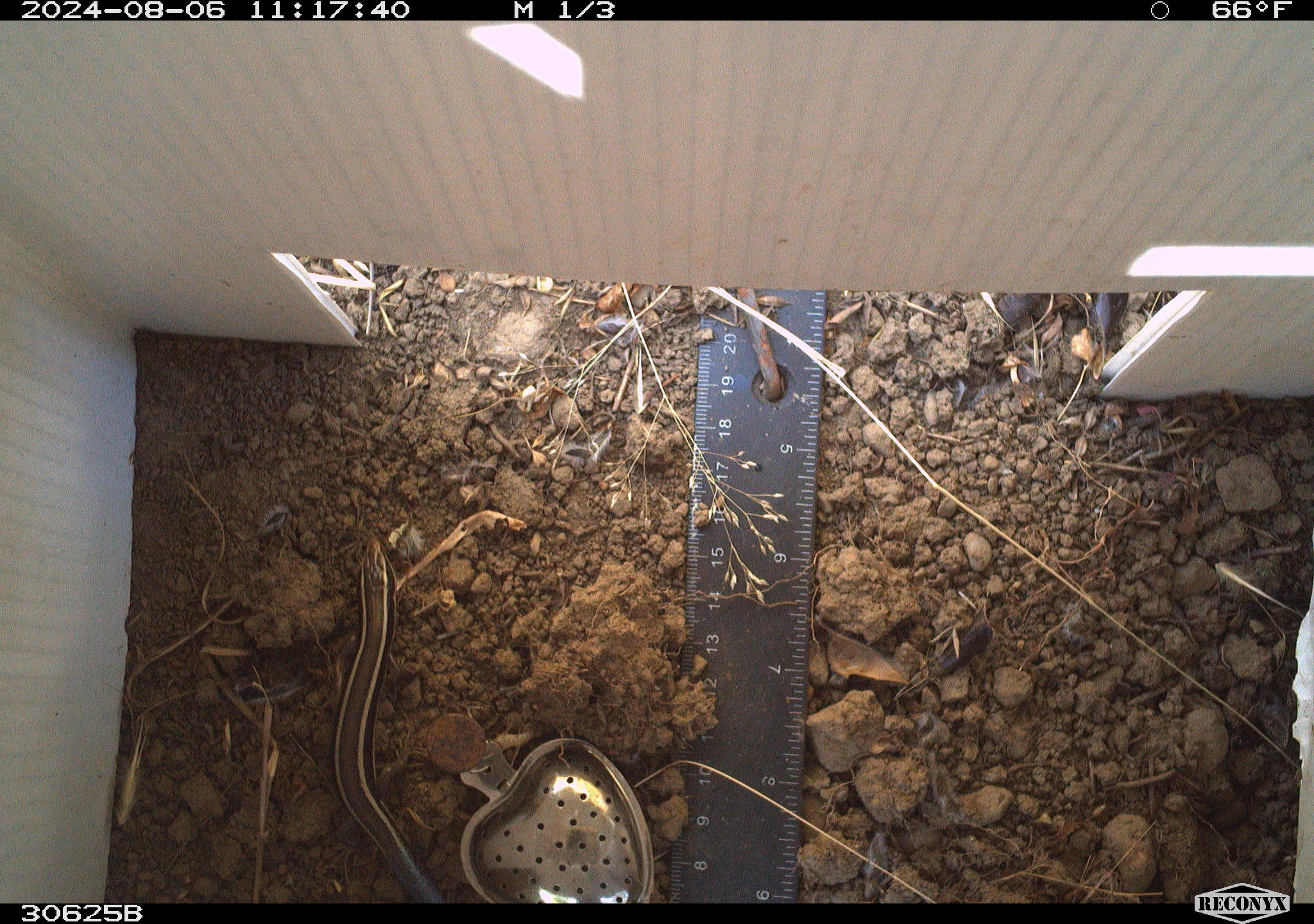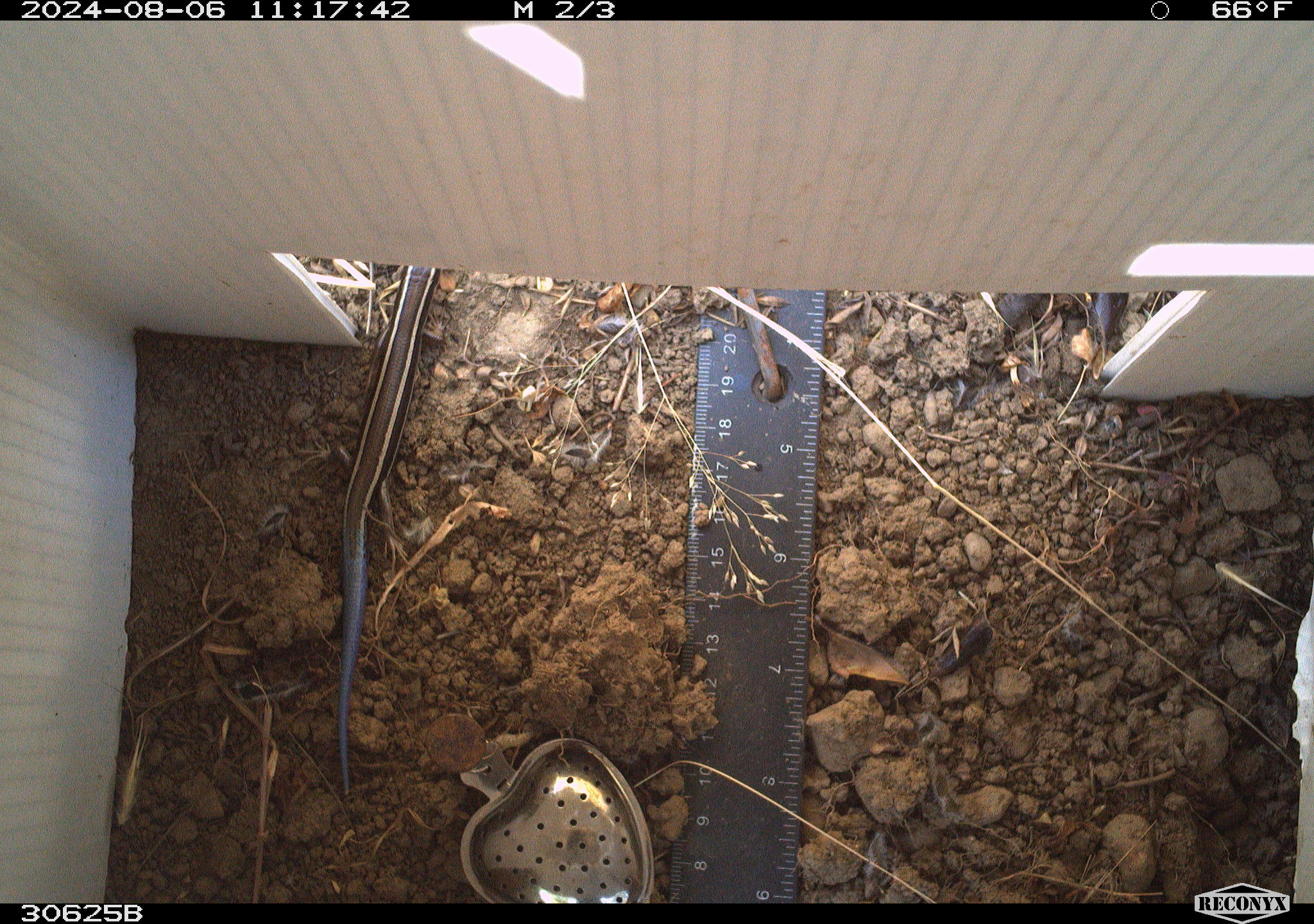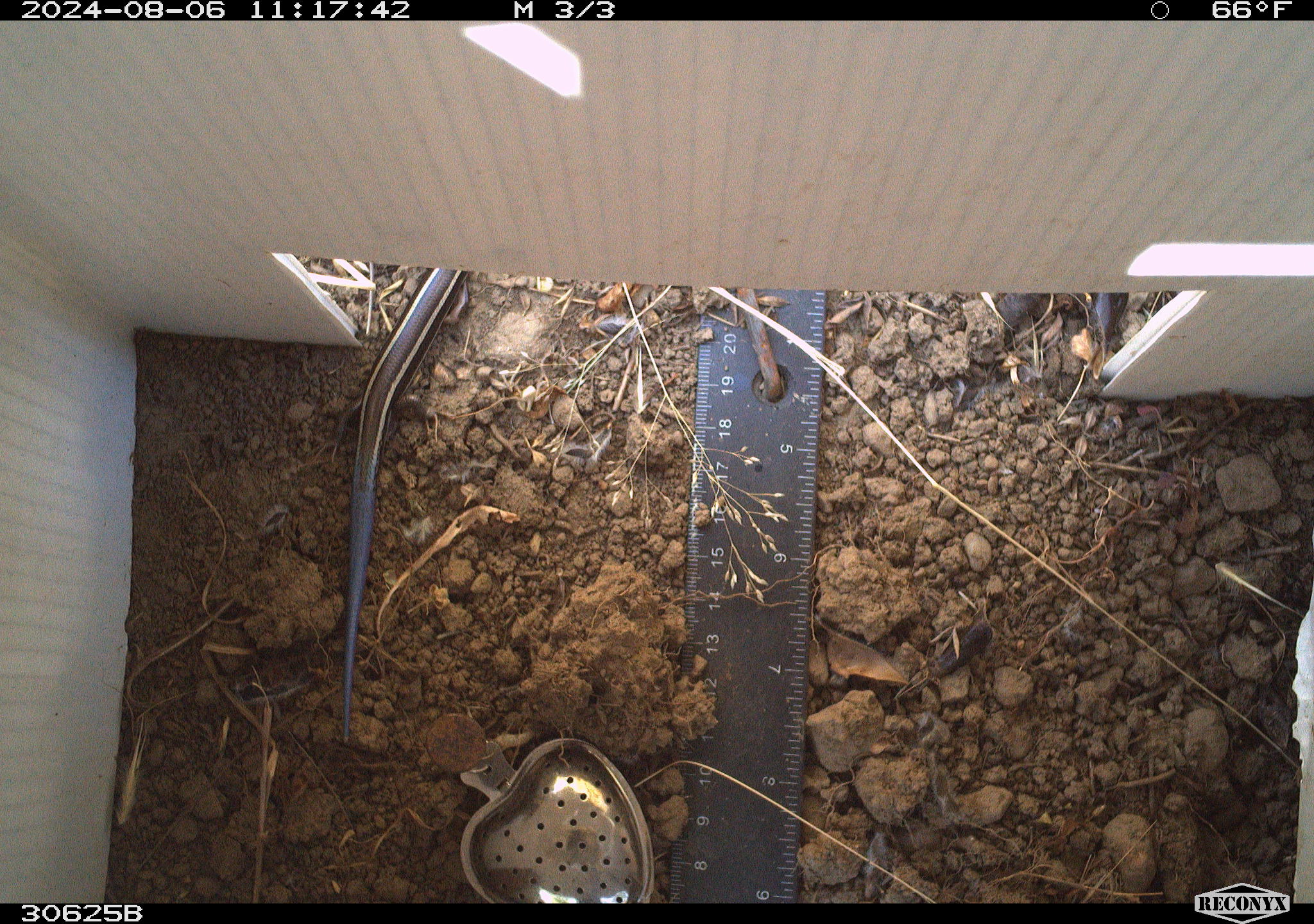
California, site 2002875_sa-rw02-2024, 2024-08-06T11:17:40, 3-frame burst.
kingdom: Animalia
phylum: Chordata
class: Reptilia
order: Squamata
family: Scincidae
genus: Plestiodon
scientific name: Plestiodon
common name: blue-tailed skinks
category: plestiodon species